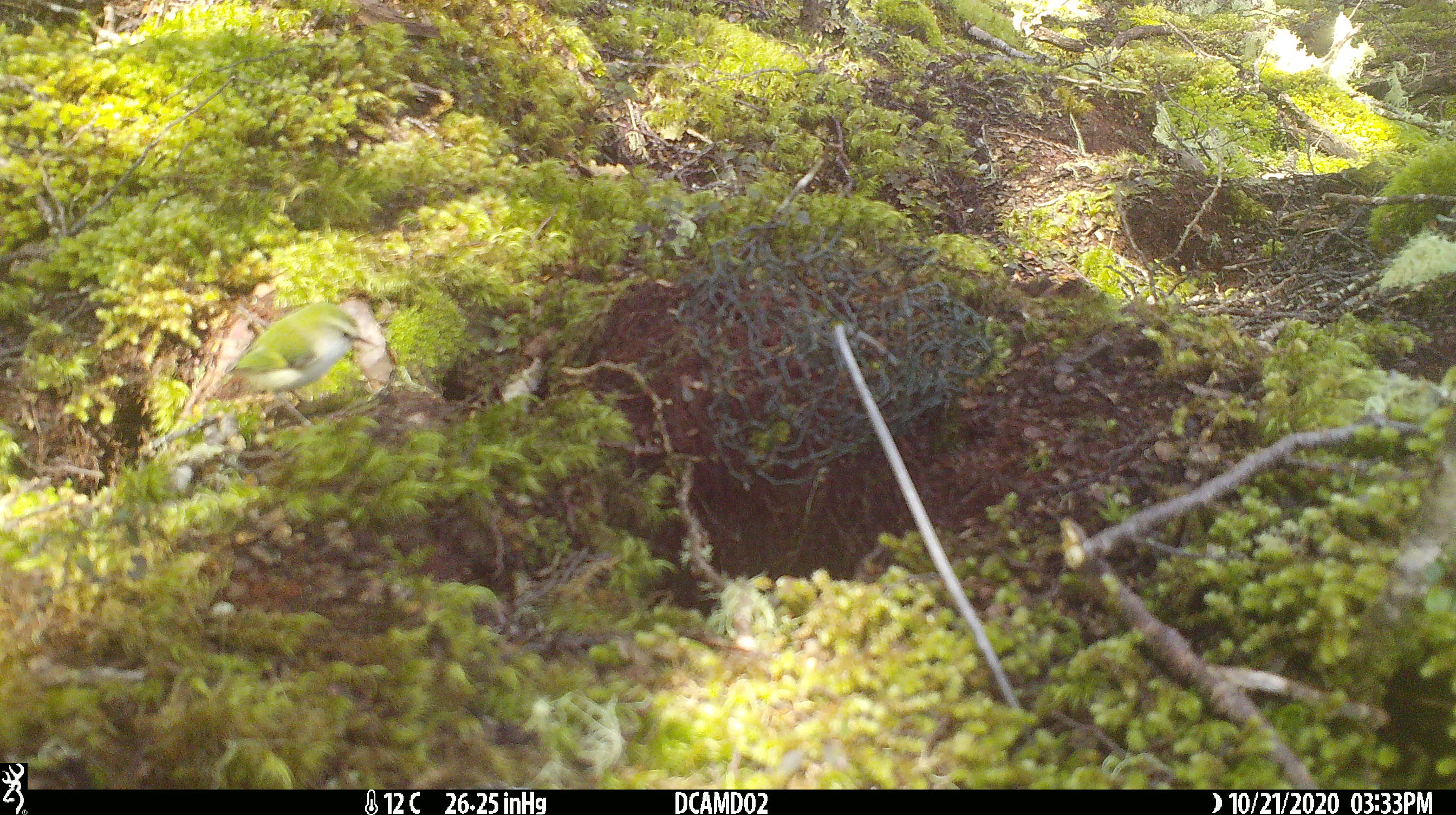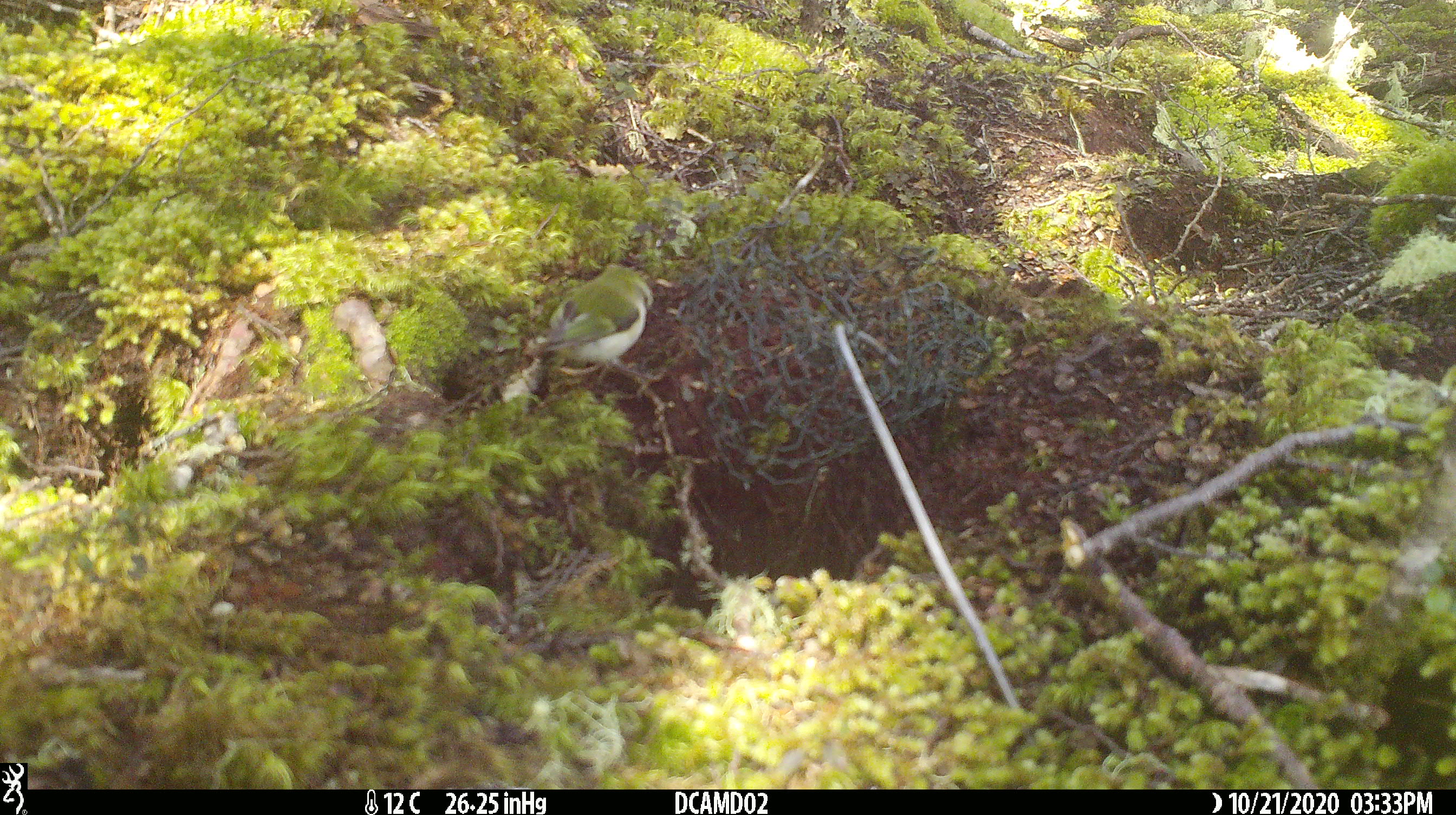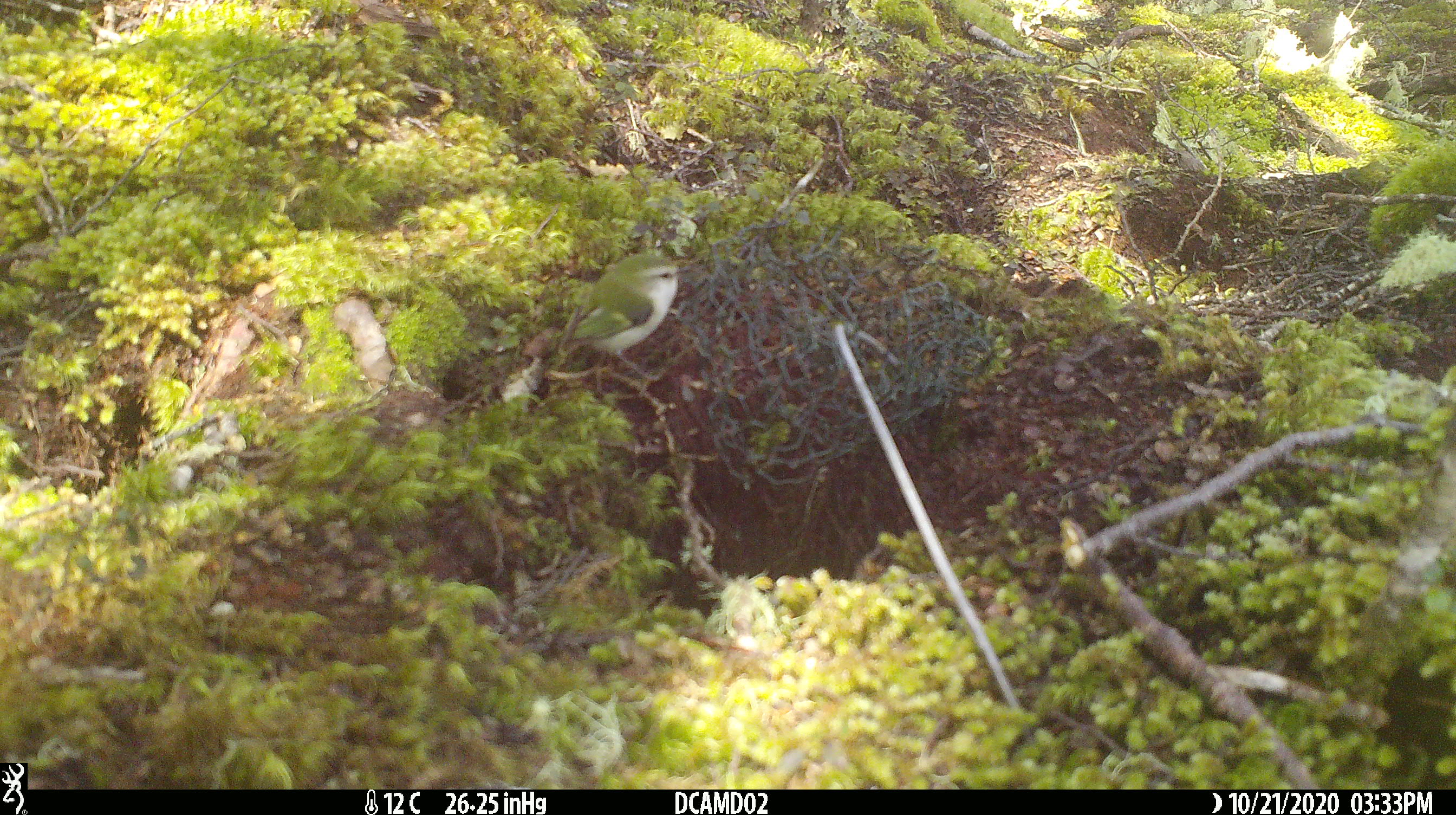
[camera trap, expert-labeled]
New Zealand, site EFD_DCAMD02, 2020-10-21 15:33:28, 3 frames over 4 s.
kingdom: Animalia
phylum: Chordata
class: Aves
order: Passeriformes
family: Acanthisittidae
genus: Acanthisitta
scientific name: Acanthisitta chloris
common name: rifleman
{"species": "rifleman (Acanthisitta chloris)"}